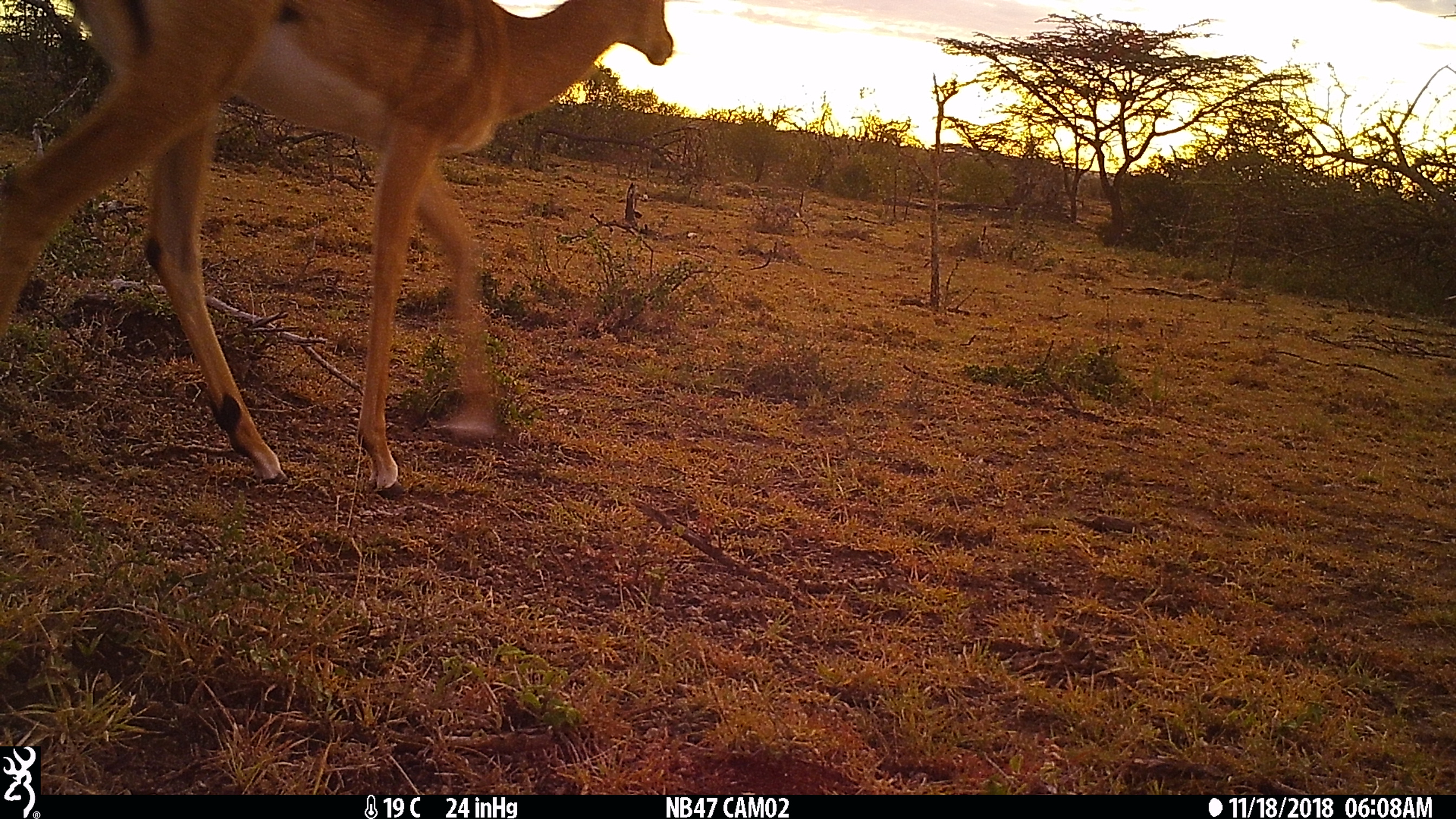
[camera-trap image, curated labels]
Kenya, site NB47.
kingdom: Animalia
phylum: Chordata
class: Mammalia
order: Artiodactyla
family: Bovidae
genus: Aepyceros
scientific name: Aepyceros melampus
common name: impala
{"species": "impala (Aepyceros melampus)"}